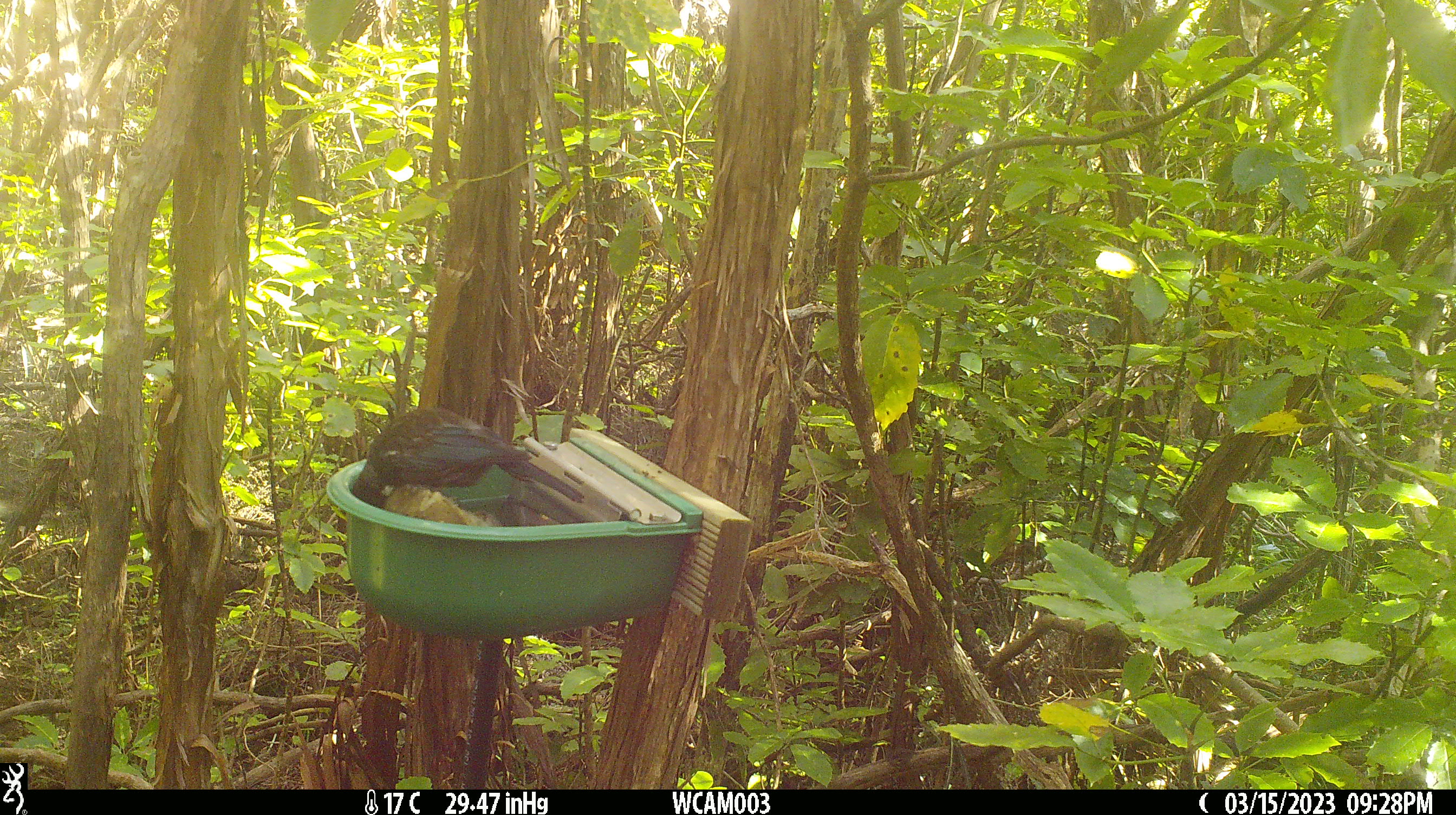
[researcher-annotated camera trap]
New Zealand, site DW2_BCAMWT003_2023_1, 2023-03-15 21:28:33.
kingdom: Animalia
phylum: Chordata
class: Aves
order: Passeriformes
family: Meliphagidae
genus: Prosthemadera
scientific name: Prosthemadera novaeseelandiae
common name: tui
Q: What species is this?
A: Tui (Prosthemadera novaeseelandiae).